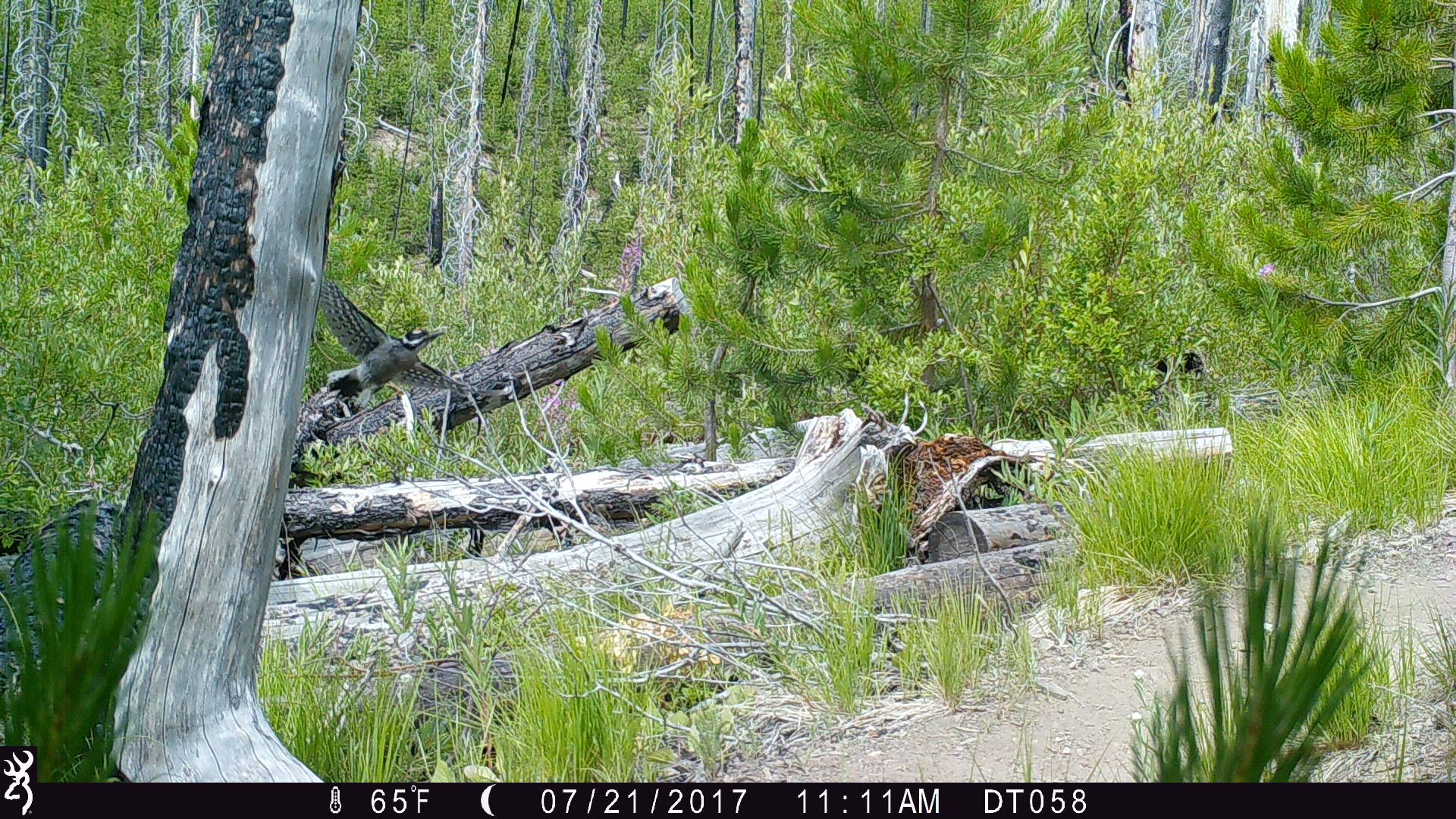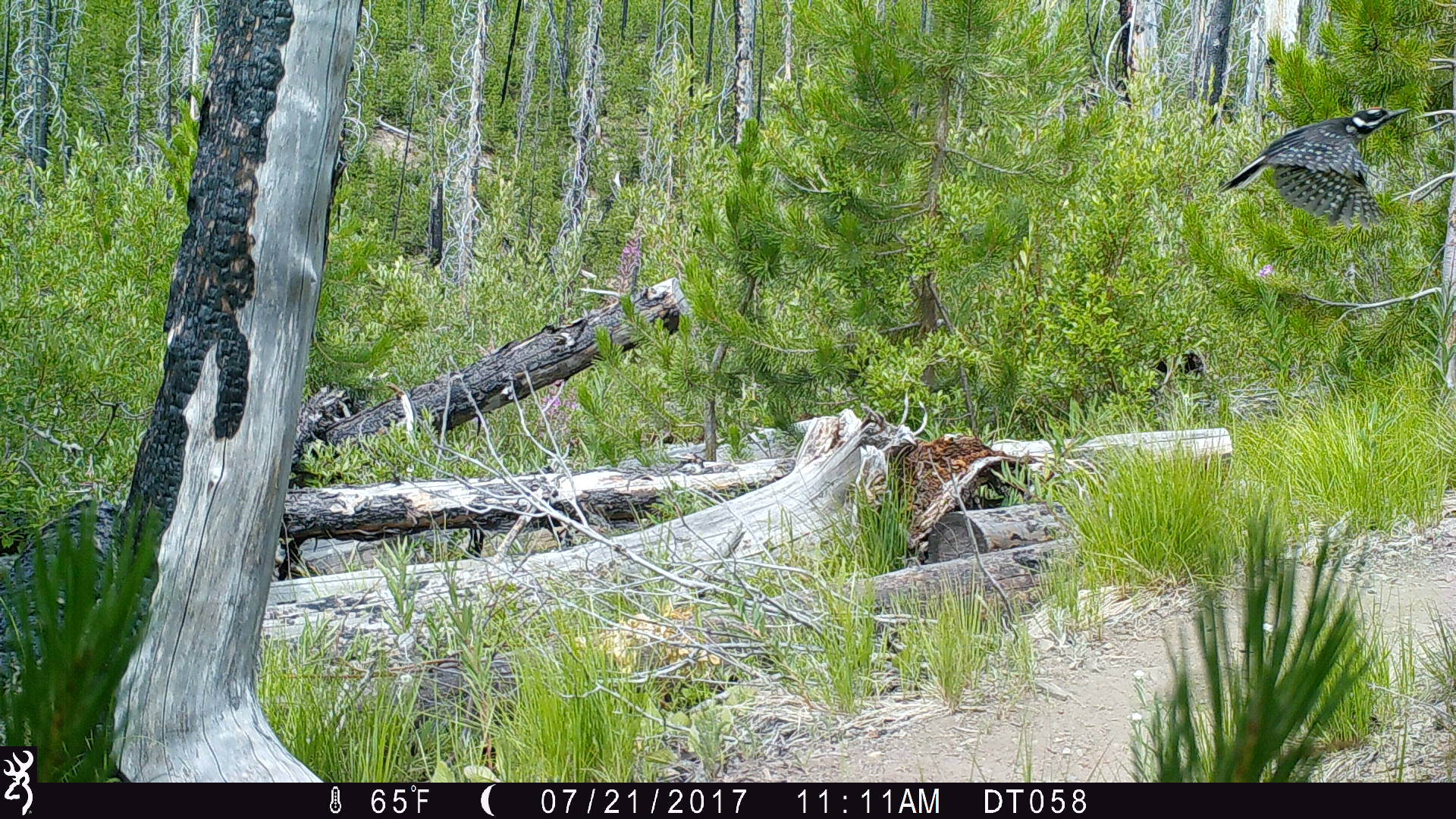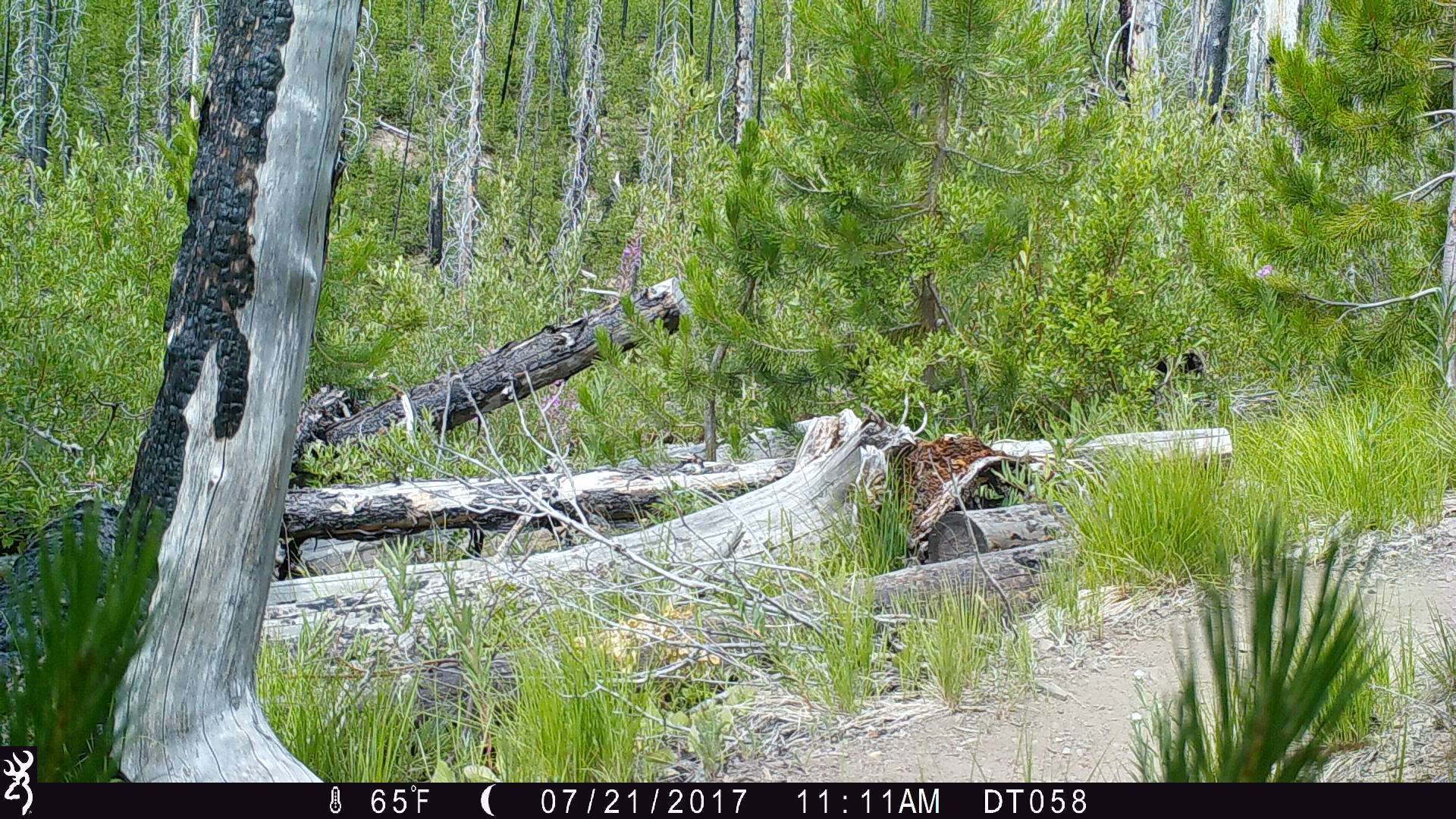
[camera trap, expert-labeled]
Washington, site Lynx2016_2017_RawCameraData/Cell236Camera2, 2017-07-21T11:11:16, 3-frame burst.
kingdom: Animalia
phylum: Chordata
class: Aves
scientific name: Aves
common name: birds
Aves (birds). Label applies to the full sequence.